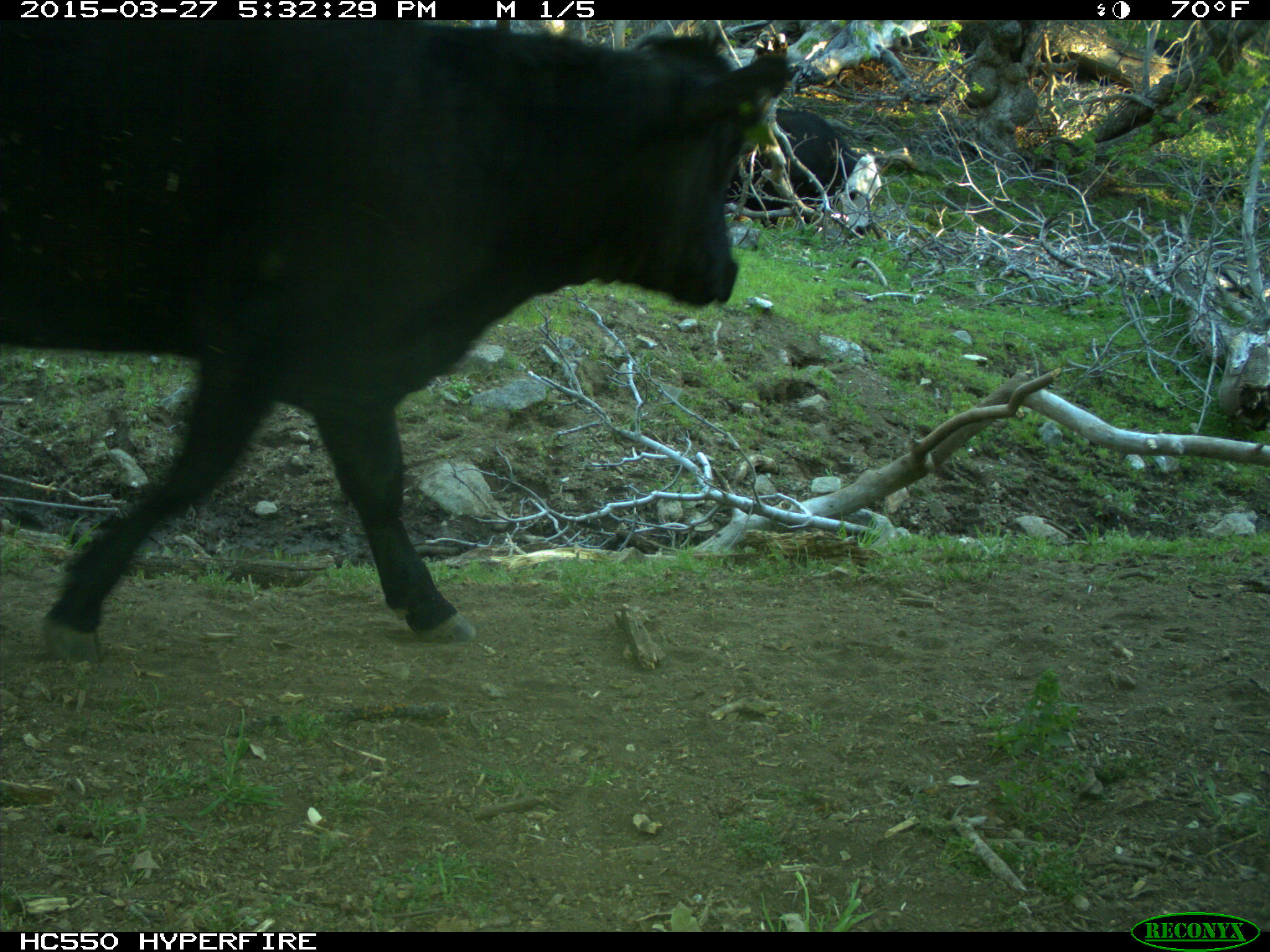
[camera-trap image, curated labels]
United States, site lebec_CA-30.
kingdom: Animalia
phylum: Chordata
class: Mammalia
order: Artiodactyla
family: Bovidae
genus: Bos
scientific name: Bos taurus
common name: domestic cow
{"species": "Bos taurus (domestic cow)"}